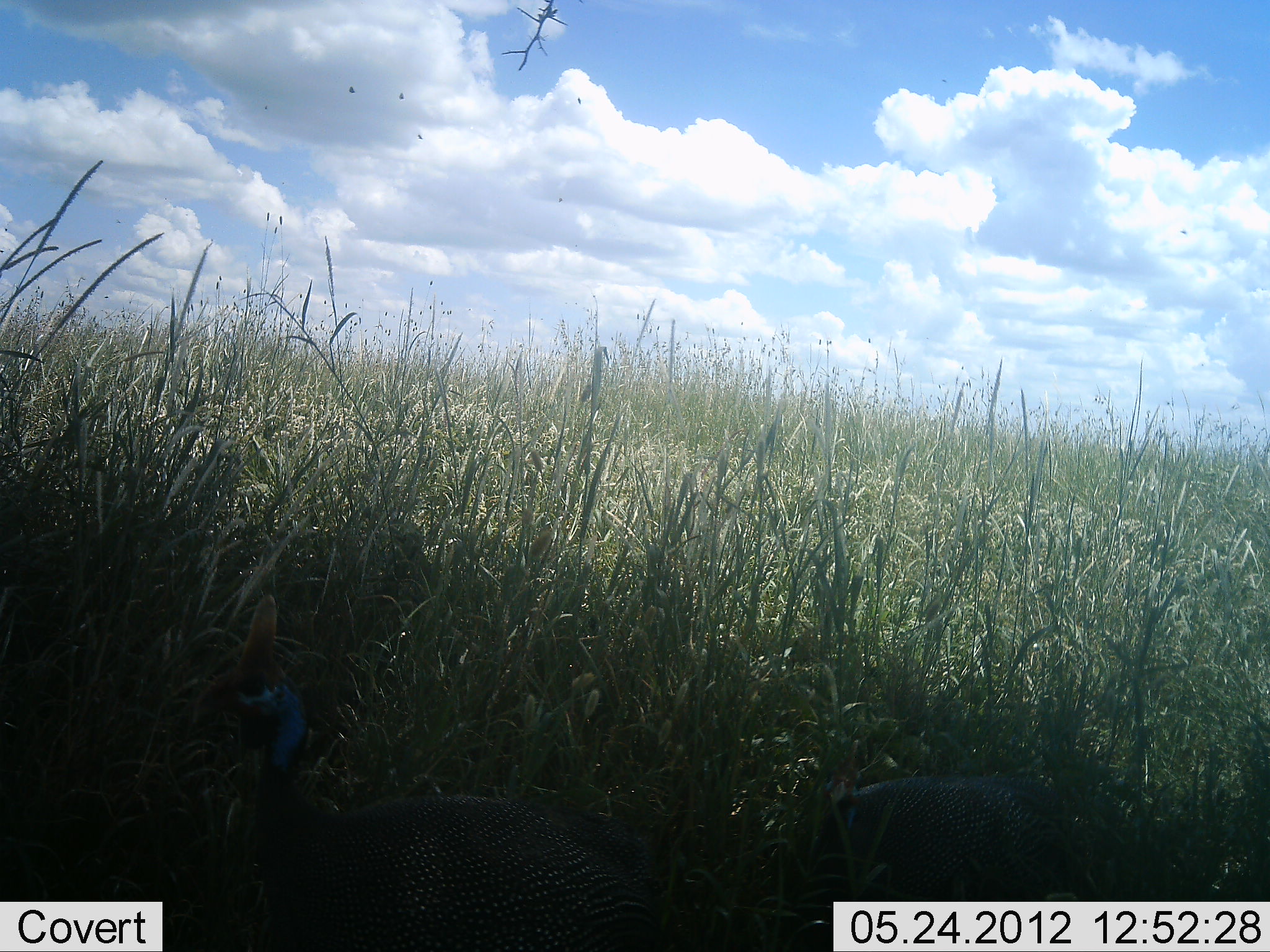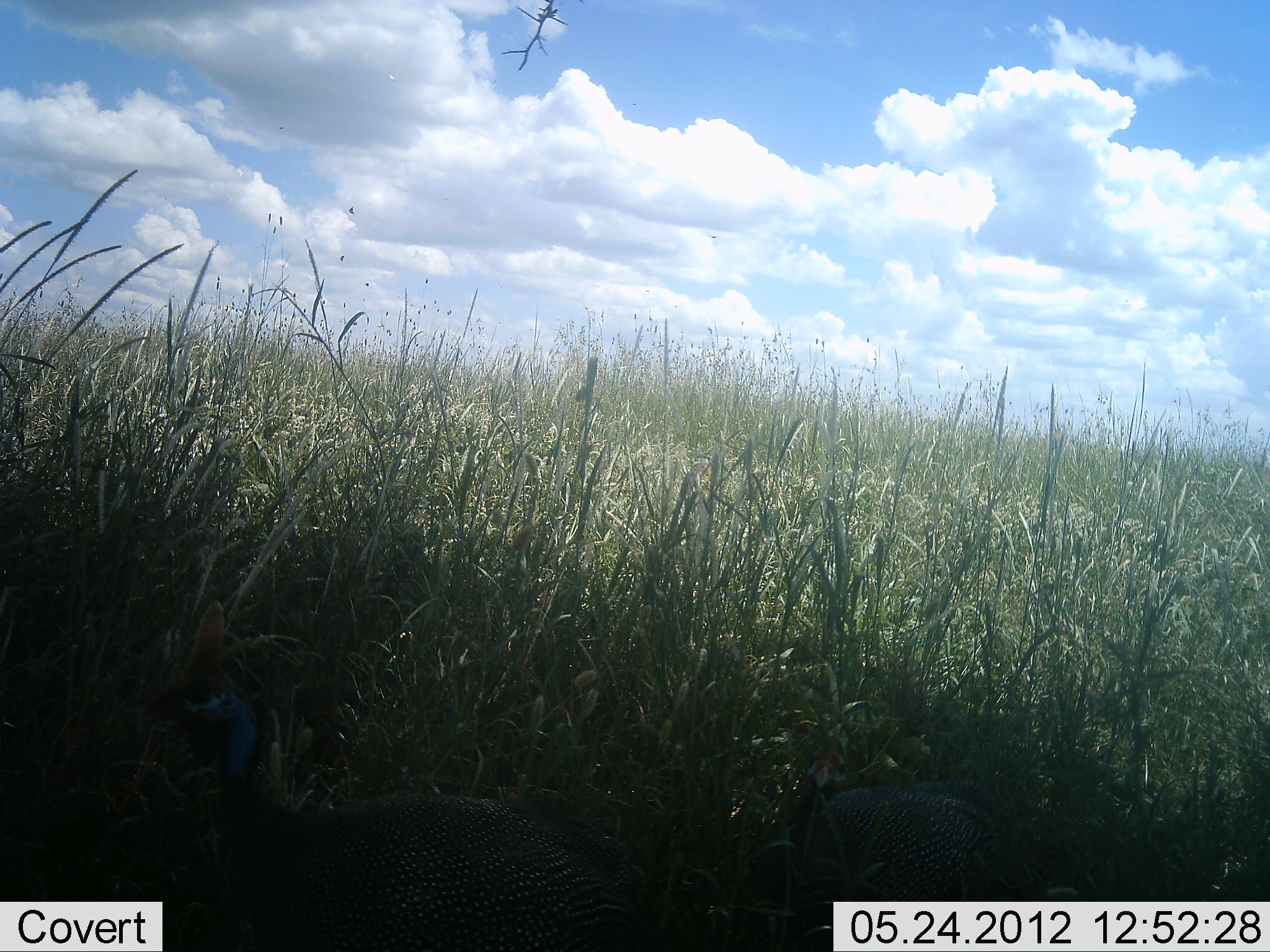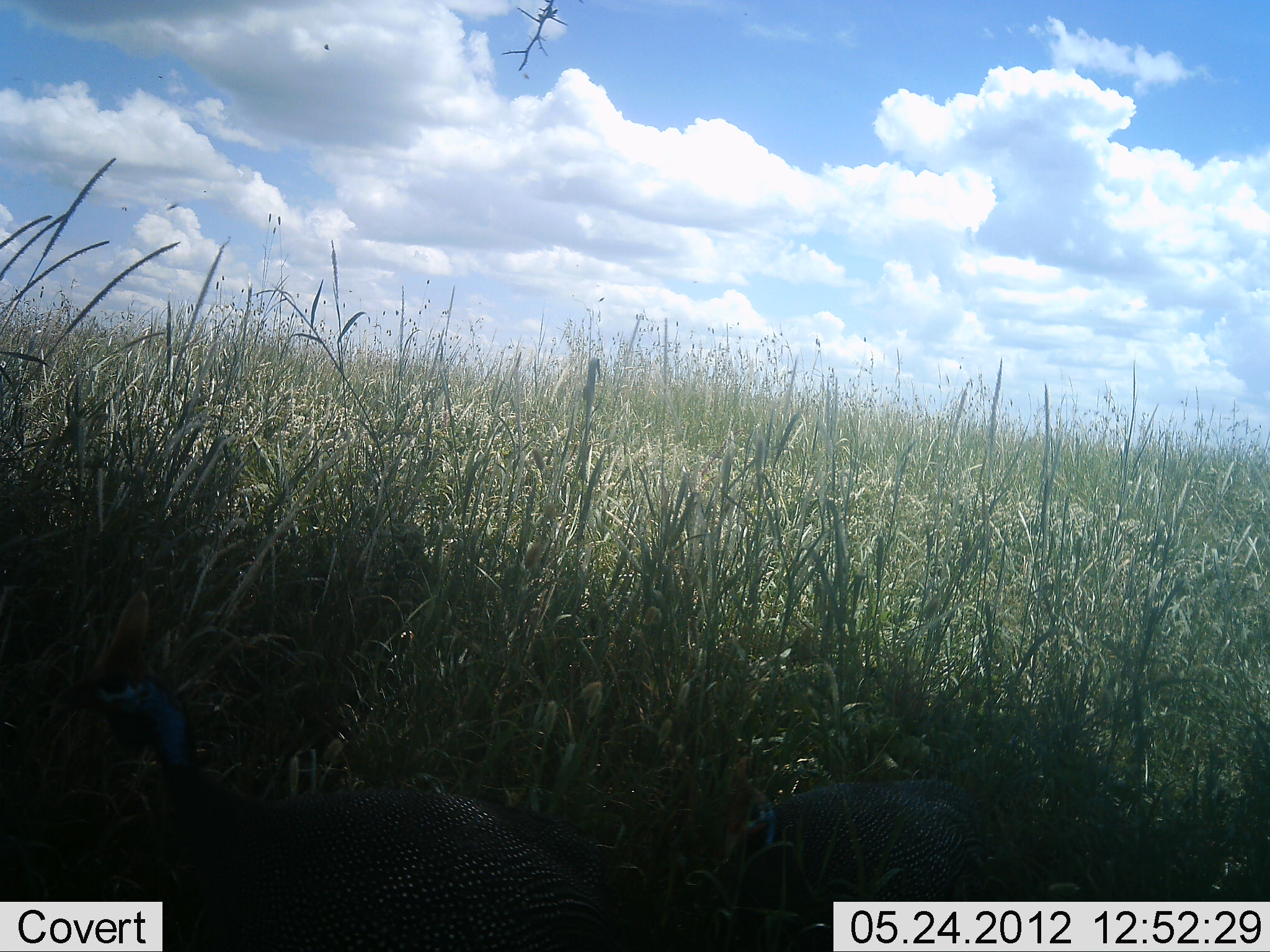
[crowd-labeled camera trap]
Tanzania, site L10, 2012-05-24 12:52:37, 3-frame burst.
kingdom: Animalia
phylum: Chordata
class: Aves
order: Galliformes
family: Numididae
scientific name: Numididae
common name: guinea fowl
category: guineafowl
Guineafowl (guinea fowl) (Numididae), count 2. Behavior (volunteer vote fractions): standing 42%, resting 0%, moving 68%, interacting 0%. Young present (vote fraction): 0%. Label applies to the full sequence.